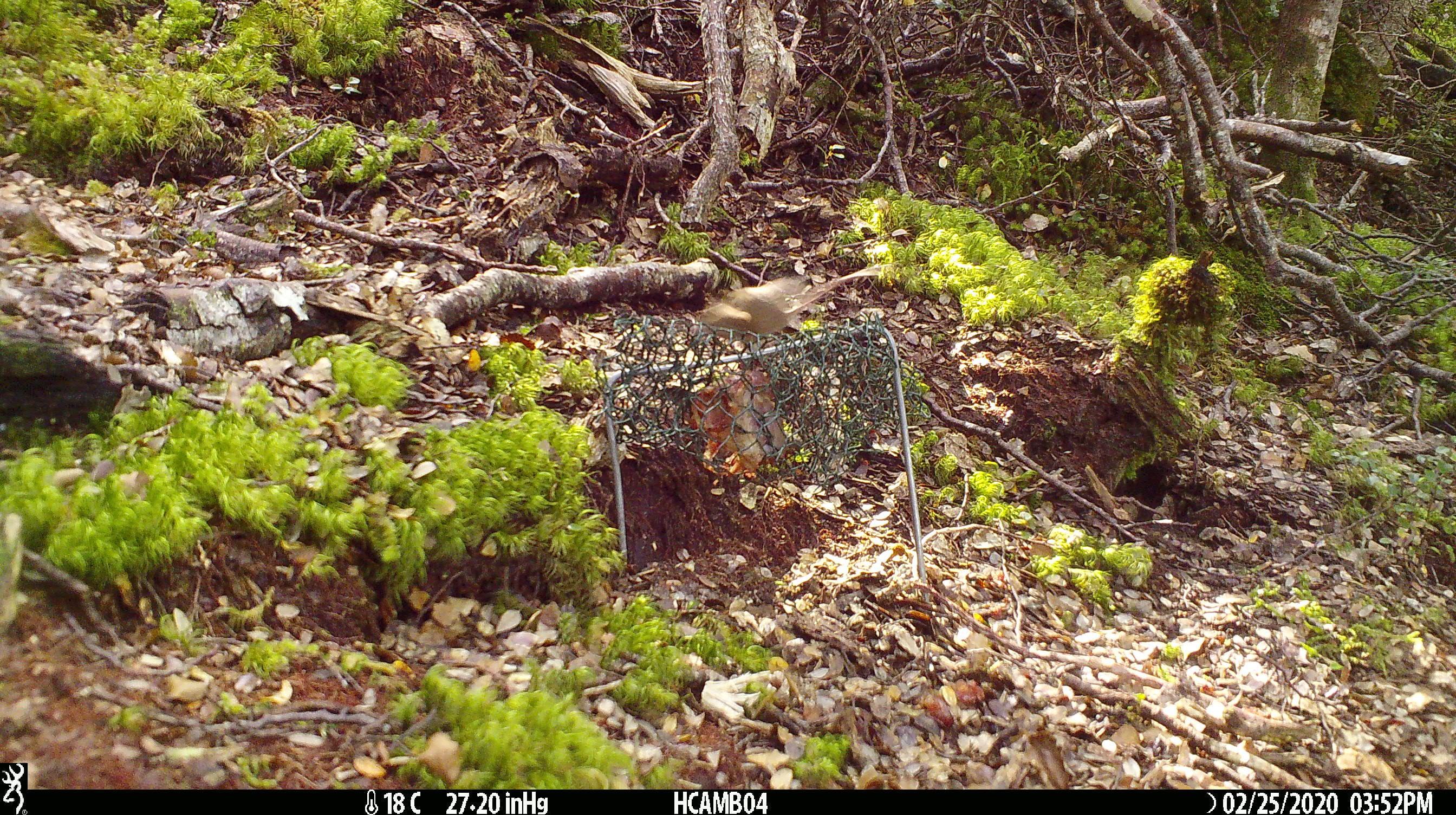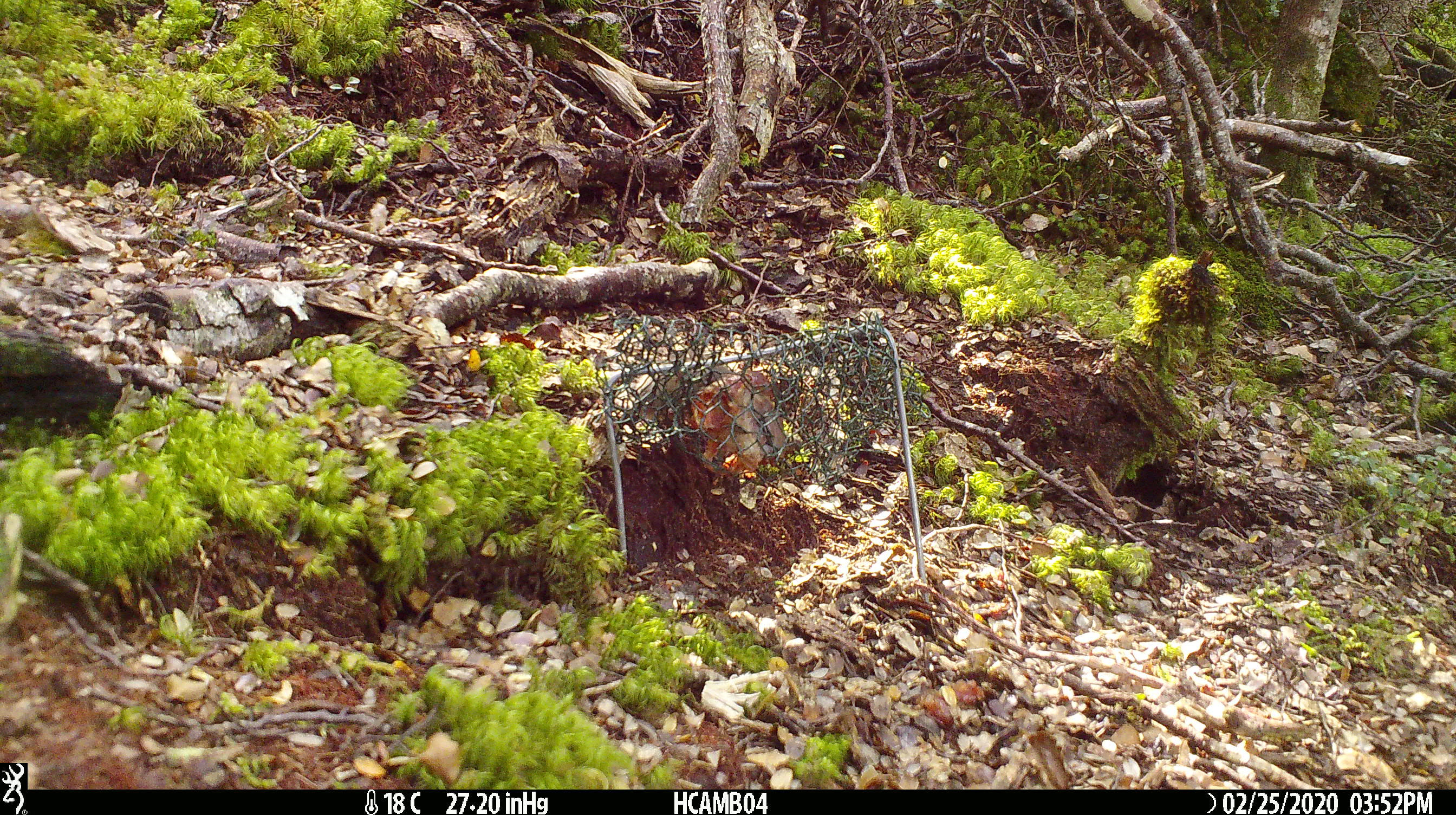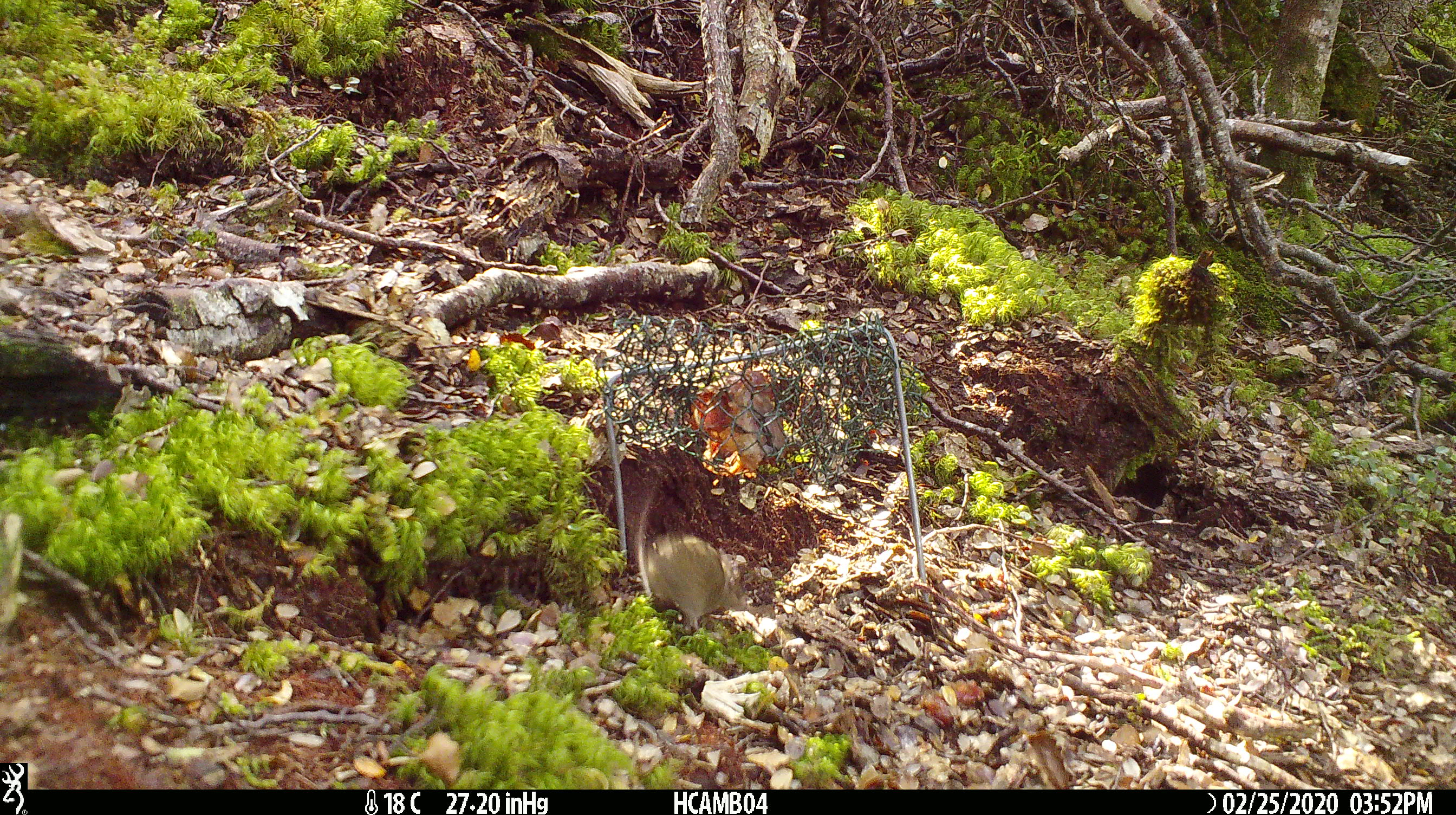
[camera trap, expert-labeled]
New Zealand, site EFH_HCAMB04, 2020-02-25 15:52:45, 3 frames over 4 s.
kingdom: Animalia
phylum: Chordata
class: Mammalia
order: Rodentia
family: Muridae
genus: Mus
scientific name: Mus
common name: mouse